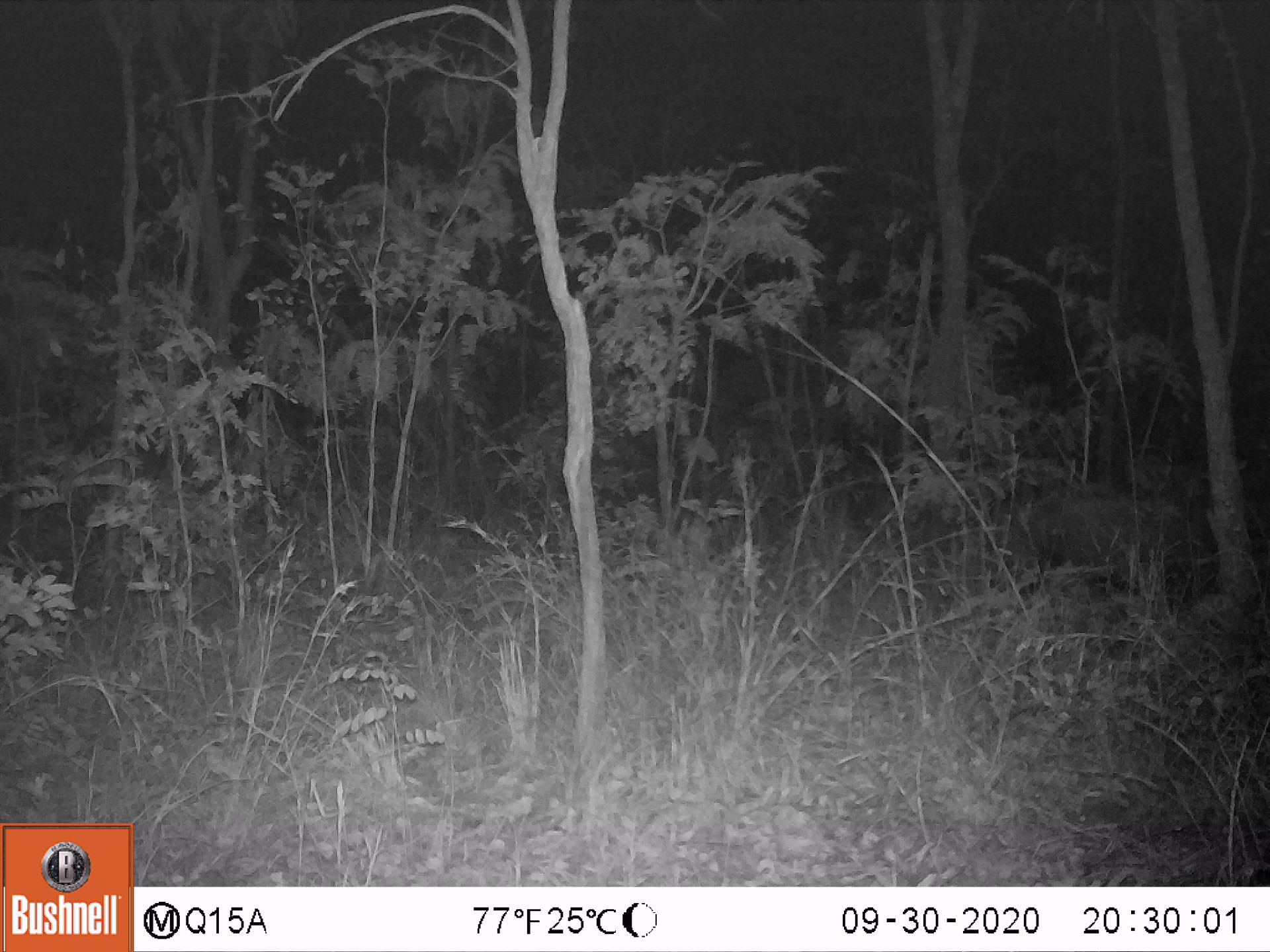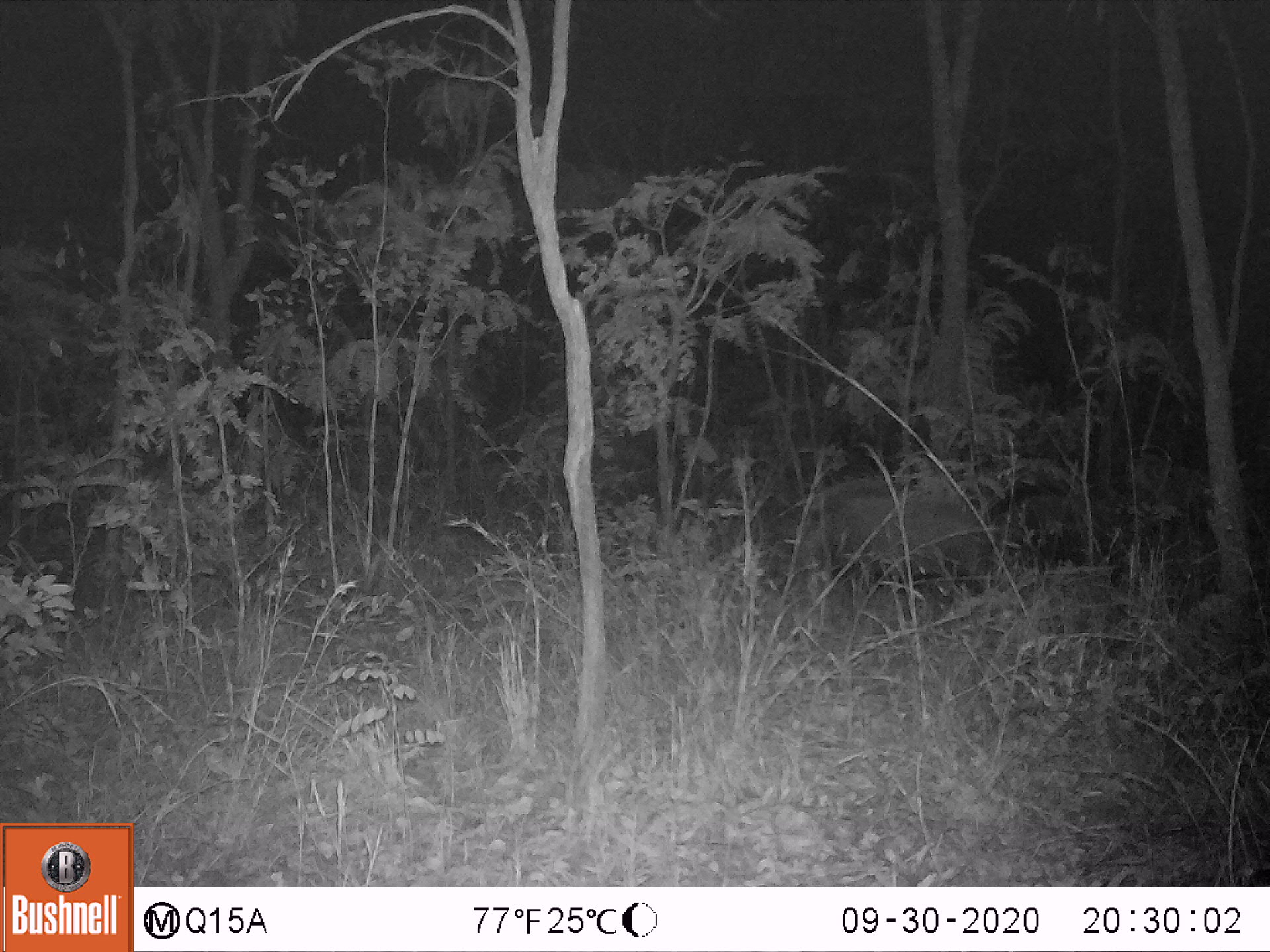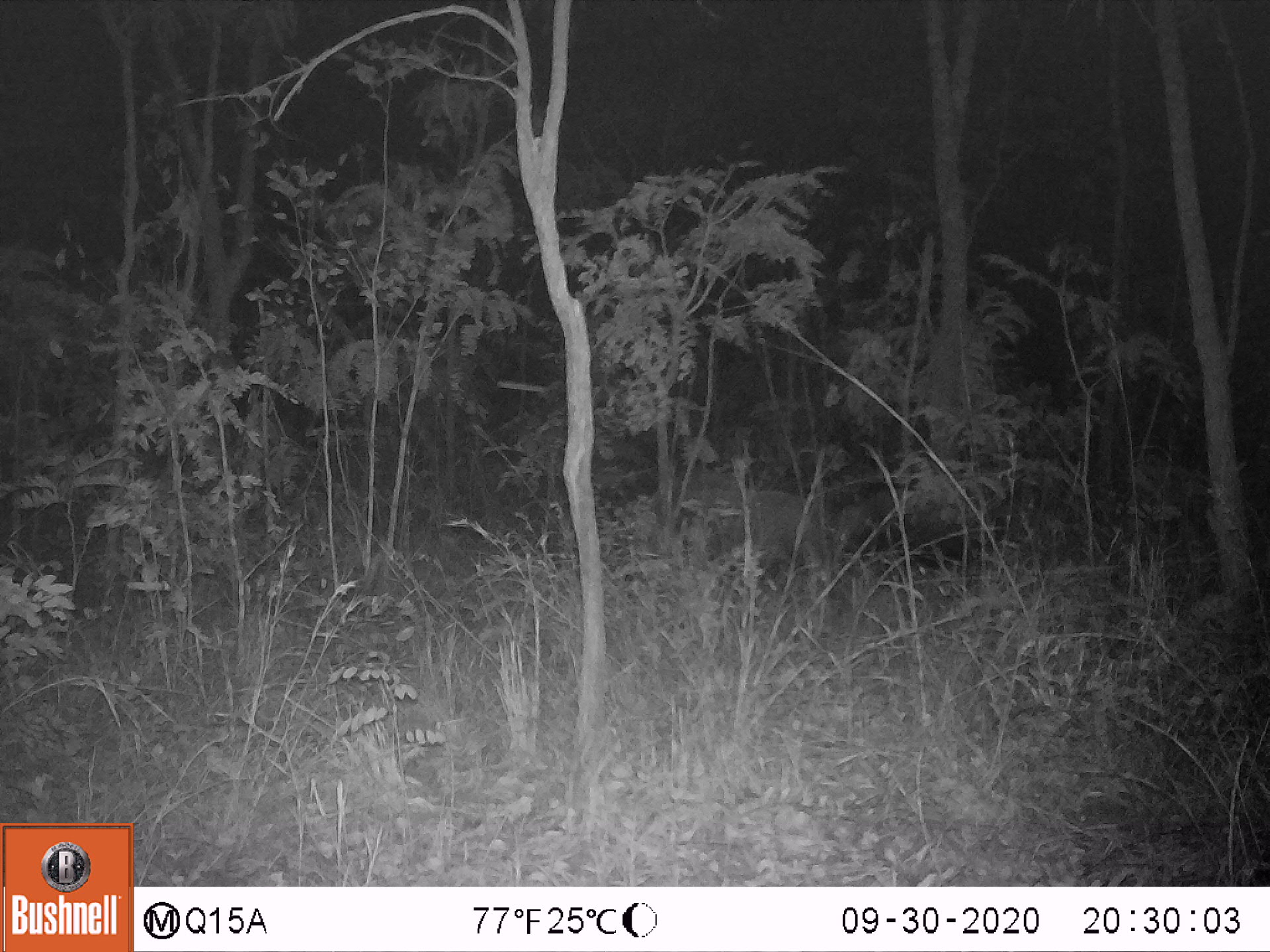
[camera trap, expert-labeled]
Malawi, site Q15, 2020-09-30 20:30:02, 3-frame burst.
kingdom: Animalia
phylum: Chordata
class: Mammalia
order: Artiodactyla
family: Suidae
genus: Potamochoerus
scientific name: Potamochoerus larvatus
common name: bushpig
Bushpig (Potamochoerus larvatus), count 1.